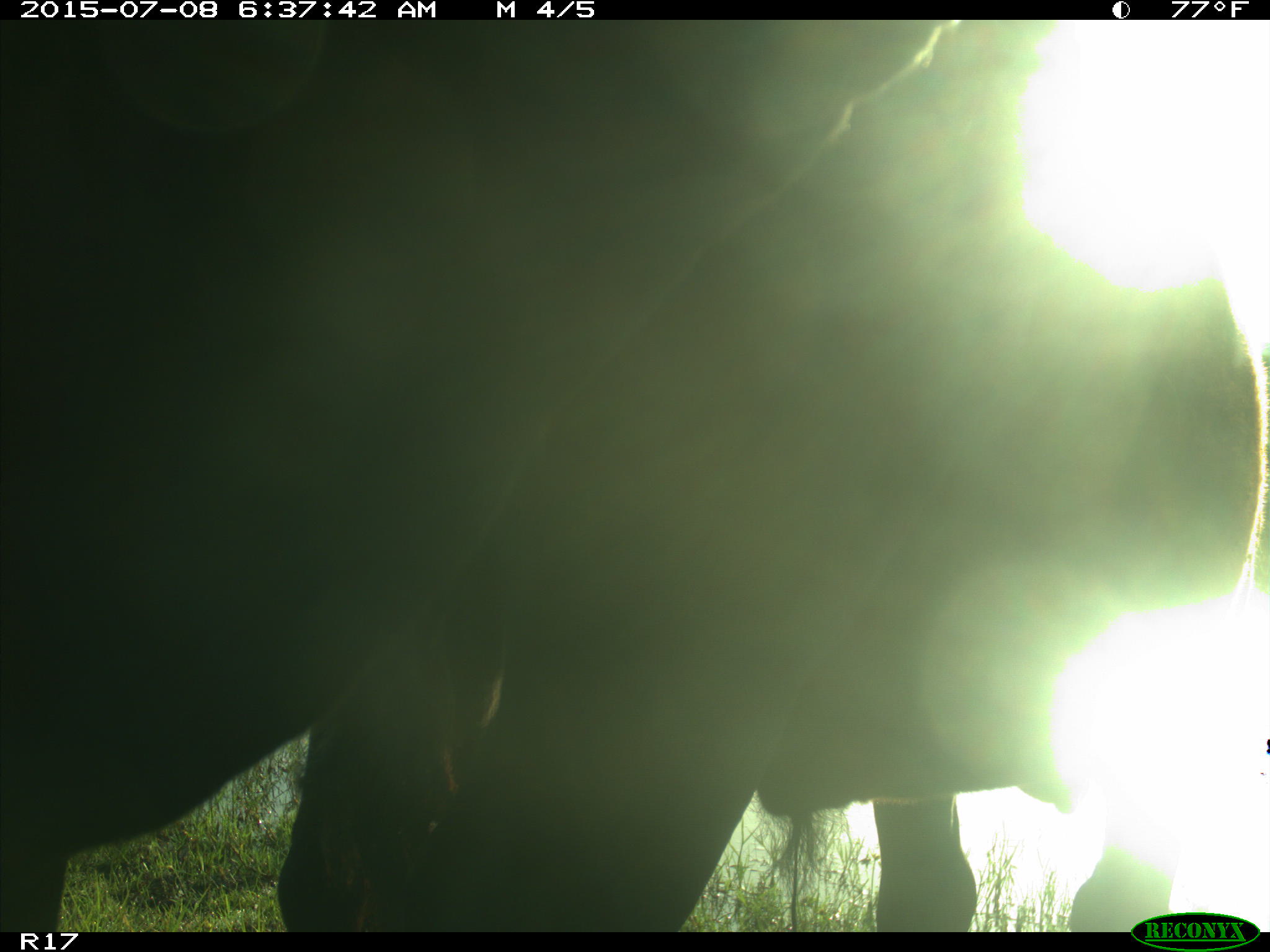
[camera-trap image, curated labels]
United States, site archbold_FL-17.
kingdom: Animalia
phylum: Chordata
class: Mammalia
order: Artiodactyla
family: Bovidae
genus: Bos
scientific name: Bos taurus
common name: domestic cow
Bos taurus (domestic cow).